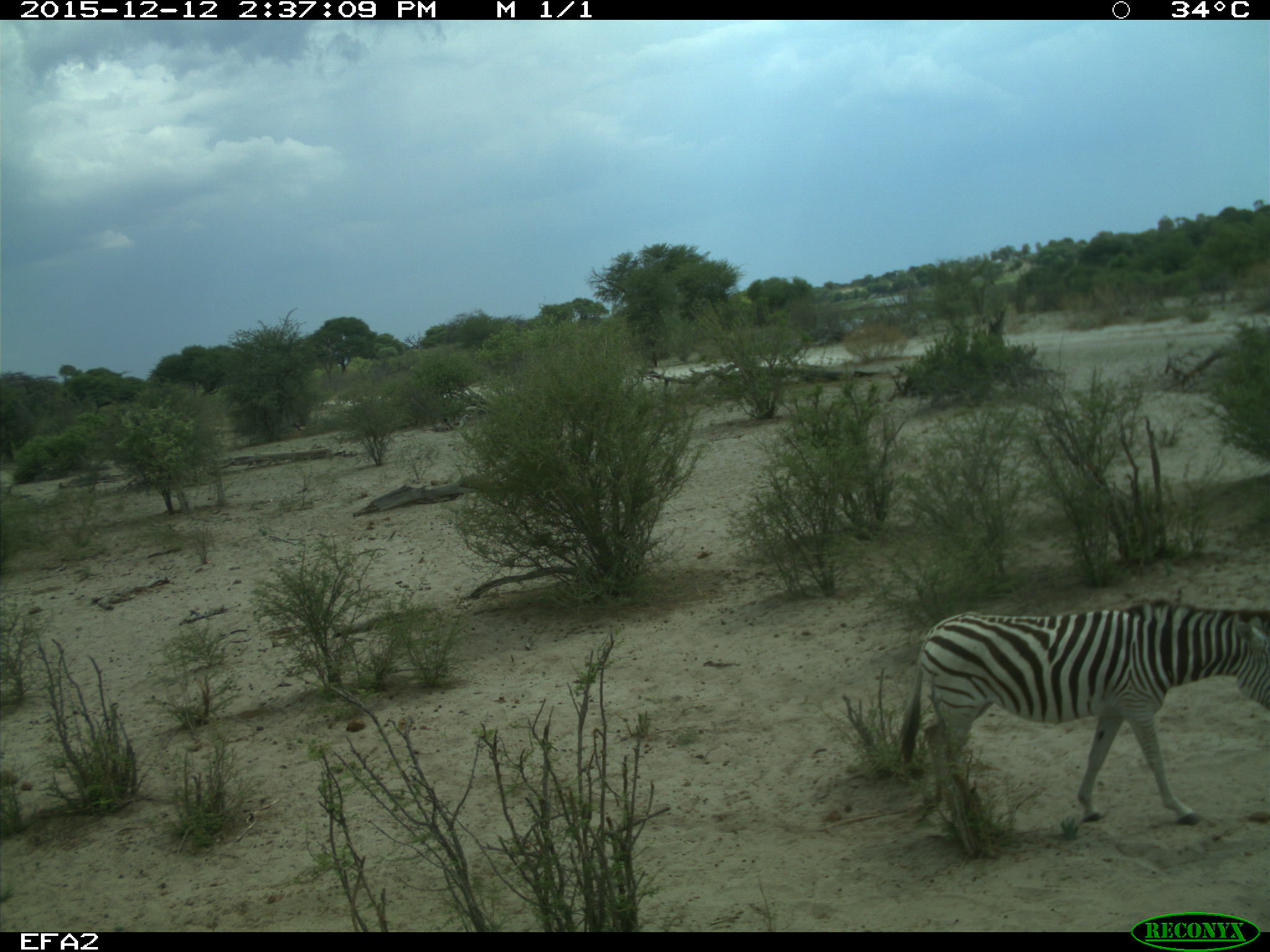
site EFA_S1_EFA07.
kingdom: Animalia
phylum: Chordata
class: Mammalia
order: Perissodactyla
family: Equidae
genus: Equus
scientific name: Equus quagga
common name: plains zebra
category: zebraplains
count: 1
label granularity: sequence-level